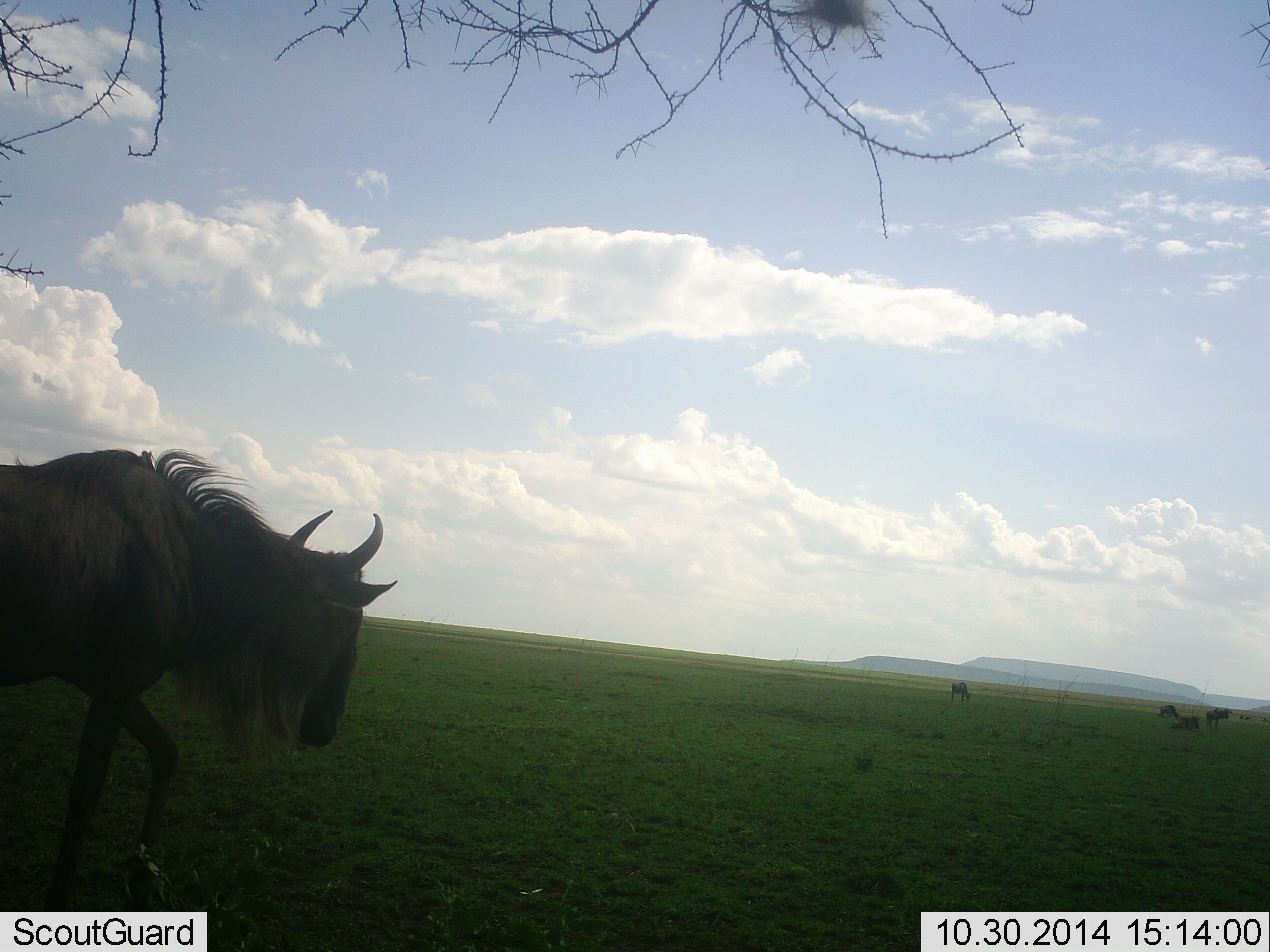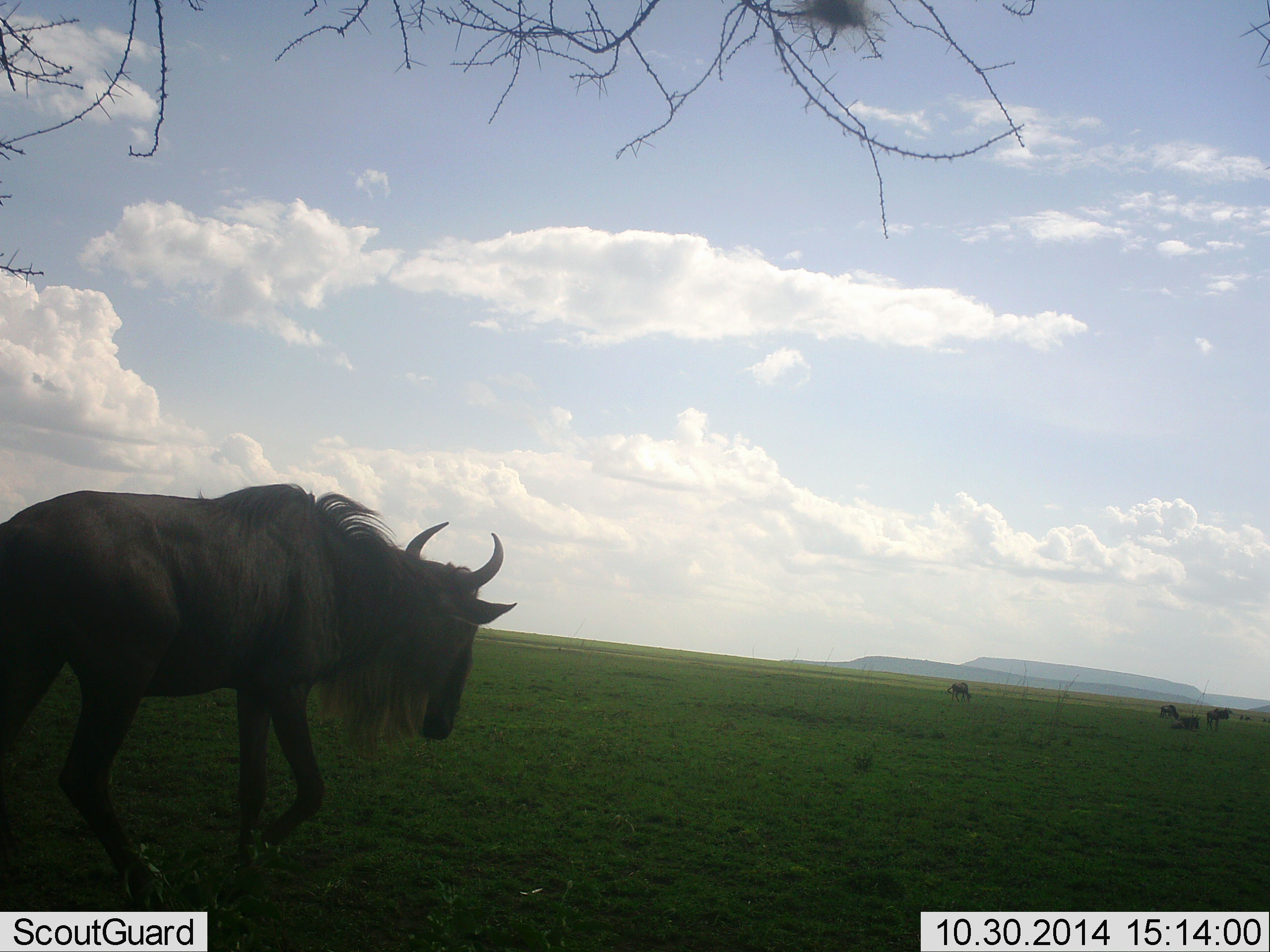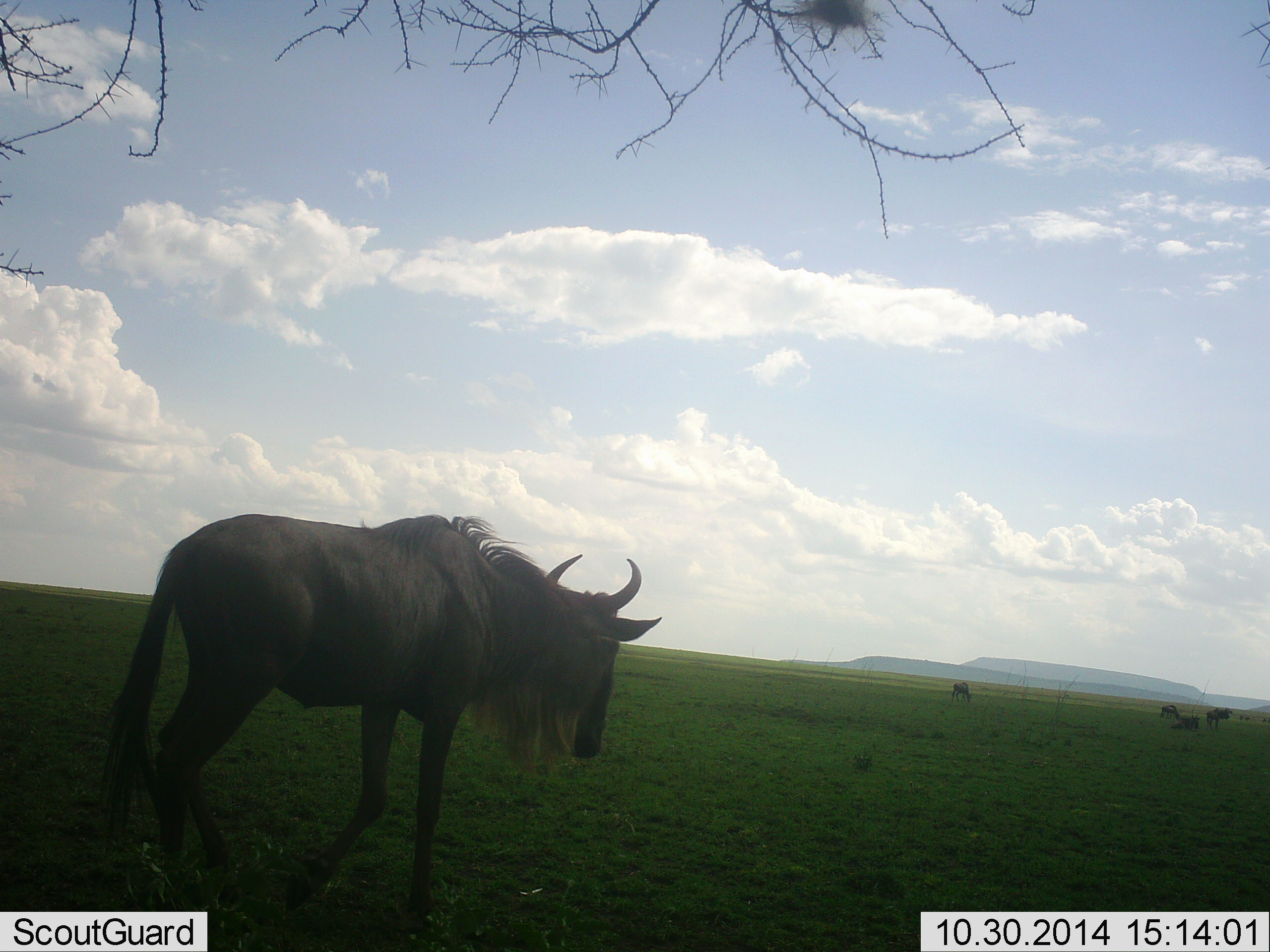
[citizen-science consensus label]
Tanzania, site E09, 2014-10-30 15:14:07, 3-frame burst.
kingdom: Animalia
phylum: Chordata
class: Mammalia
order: Artiodactyla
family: Bovidae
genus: Connochaetes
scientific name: Connochaetes taurinus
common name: blue wildebeest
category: wildebeest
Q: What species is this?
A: Wildebeest (blue wildebeest) (Connochaetes taurinus).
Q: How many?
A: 5.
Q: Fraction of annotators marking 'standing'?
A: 50%.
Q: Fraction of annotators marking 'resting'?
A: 50%.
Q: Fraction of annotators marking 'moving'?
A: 90%.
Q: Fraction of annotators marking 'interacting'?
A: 0%.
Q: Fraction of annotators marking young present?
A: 0%.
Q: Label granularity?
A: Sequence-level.